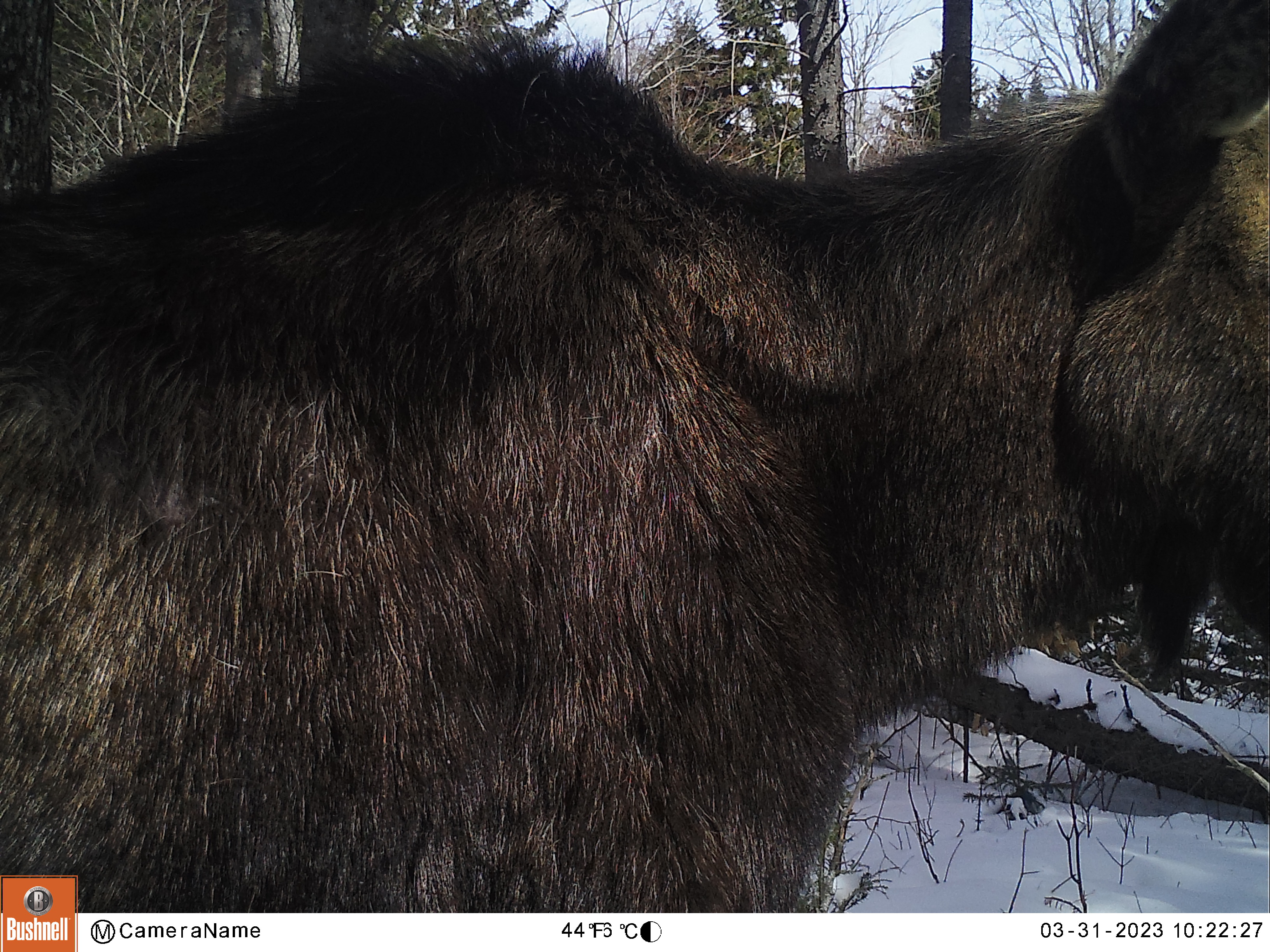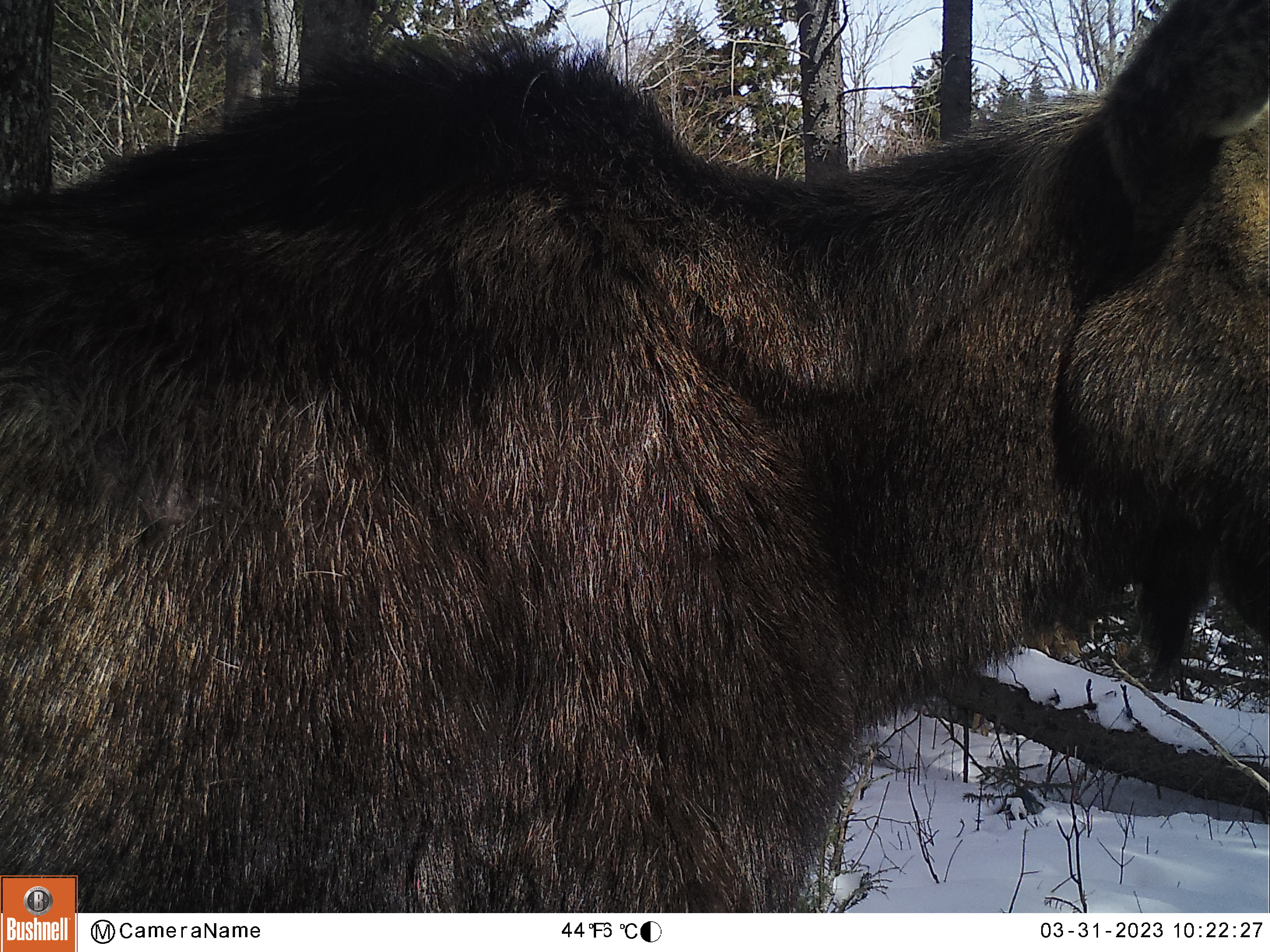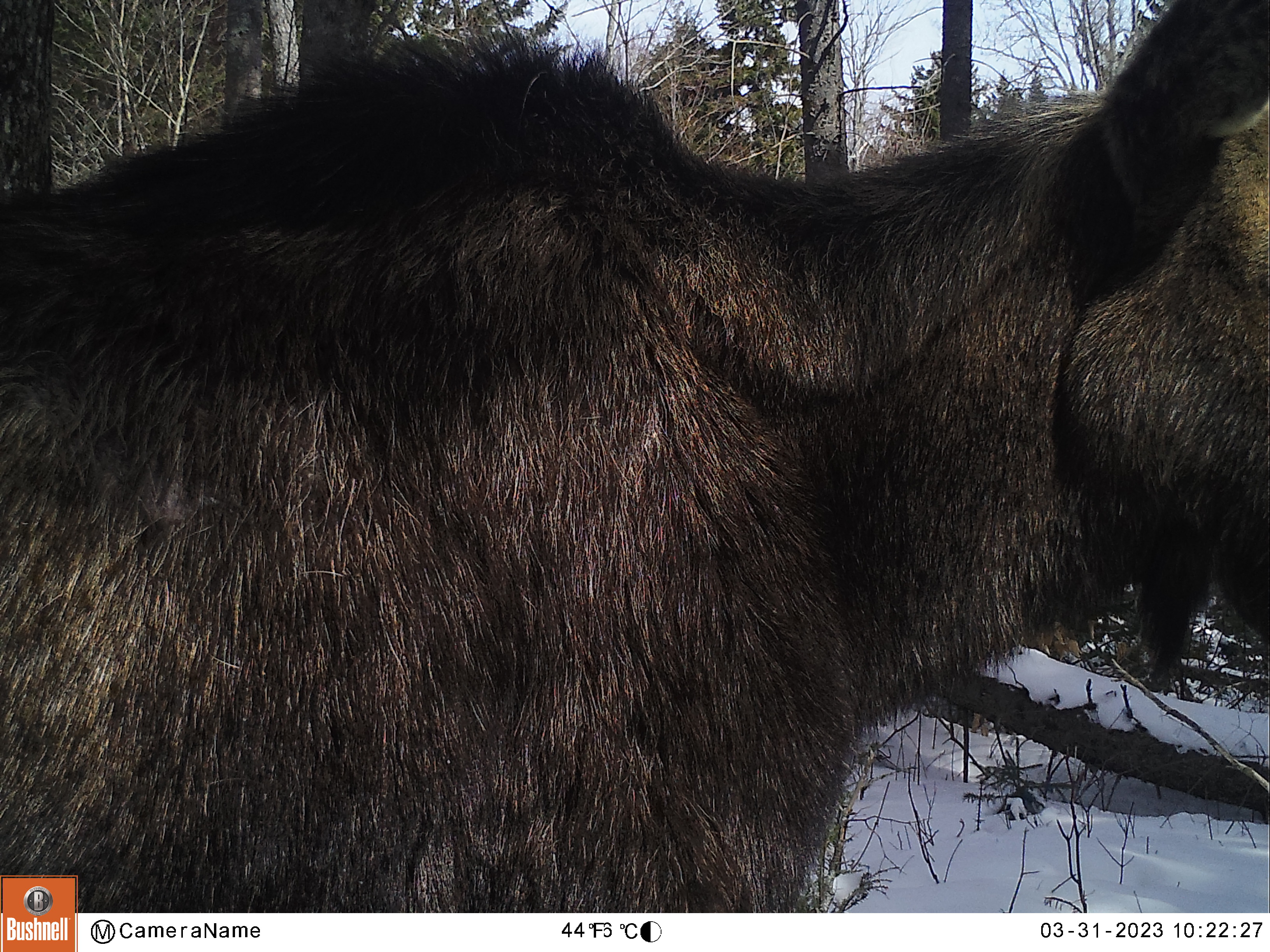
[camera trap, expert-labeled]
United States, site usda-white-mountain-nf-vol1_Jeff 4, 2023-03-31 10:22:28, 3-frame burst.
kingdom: Animalia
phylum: Chordata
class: Mammalia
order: Artiodactyla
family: Cervidae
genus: Alces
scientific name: Alces alces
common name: moose